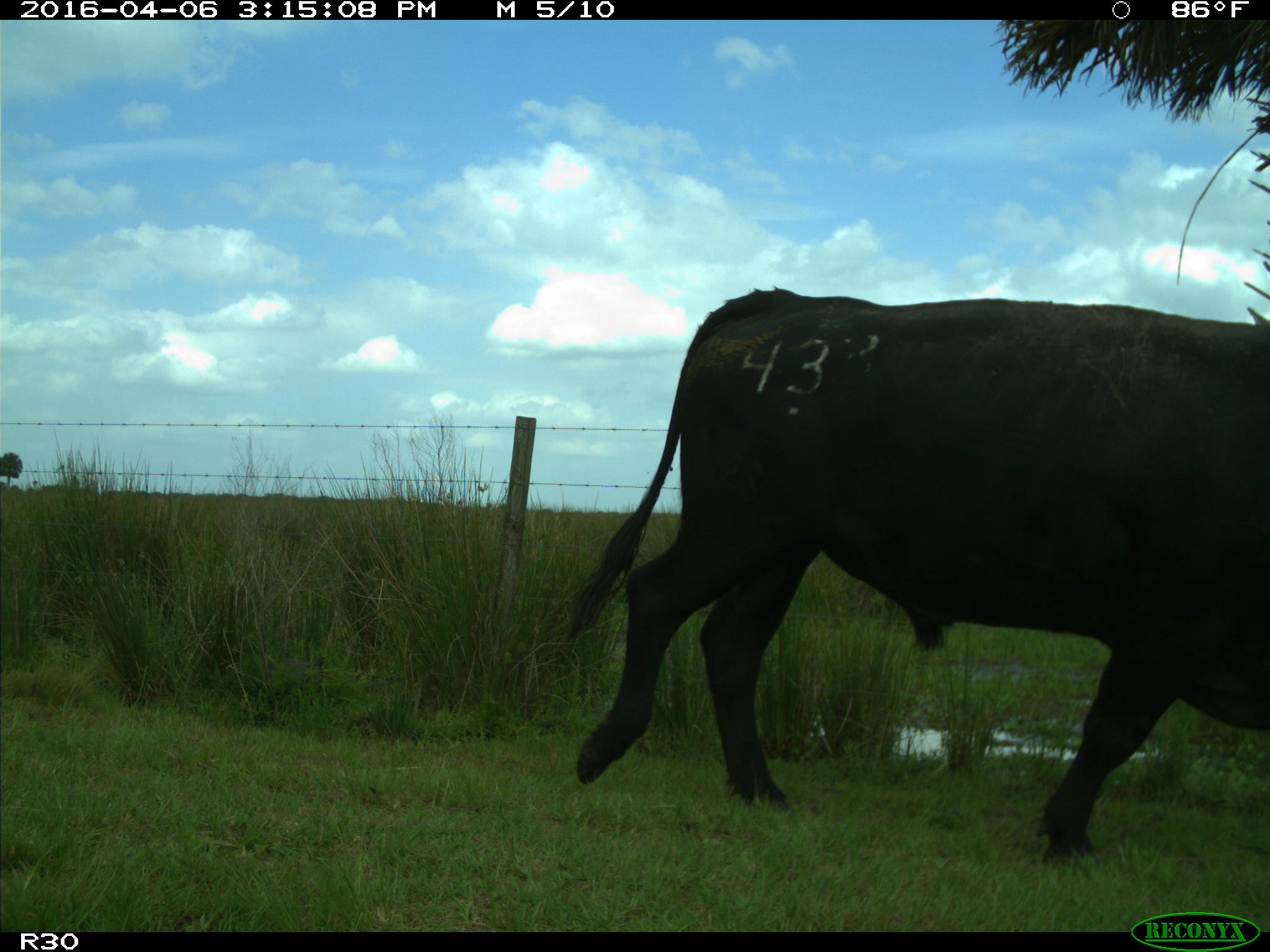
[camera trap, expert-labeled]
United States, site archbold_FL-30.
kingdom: Animalia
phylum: Chordata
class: Mammalia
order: Artiodactyla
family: Bovidae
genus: Bos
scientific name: Bos taurus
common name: domestic cow